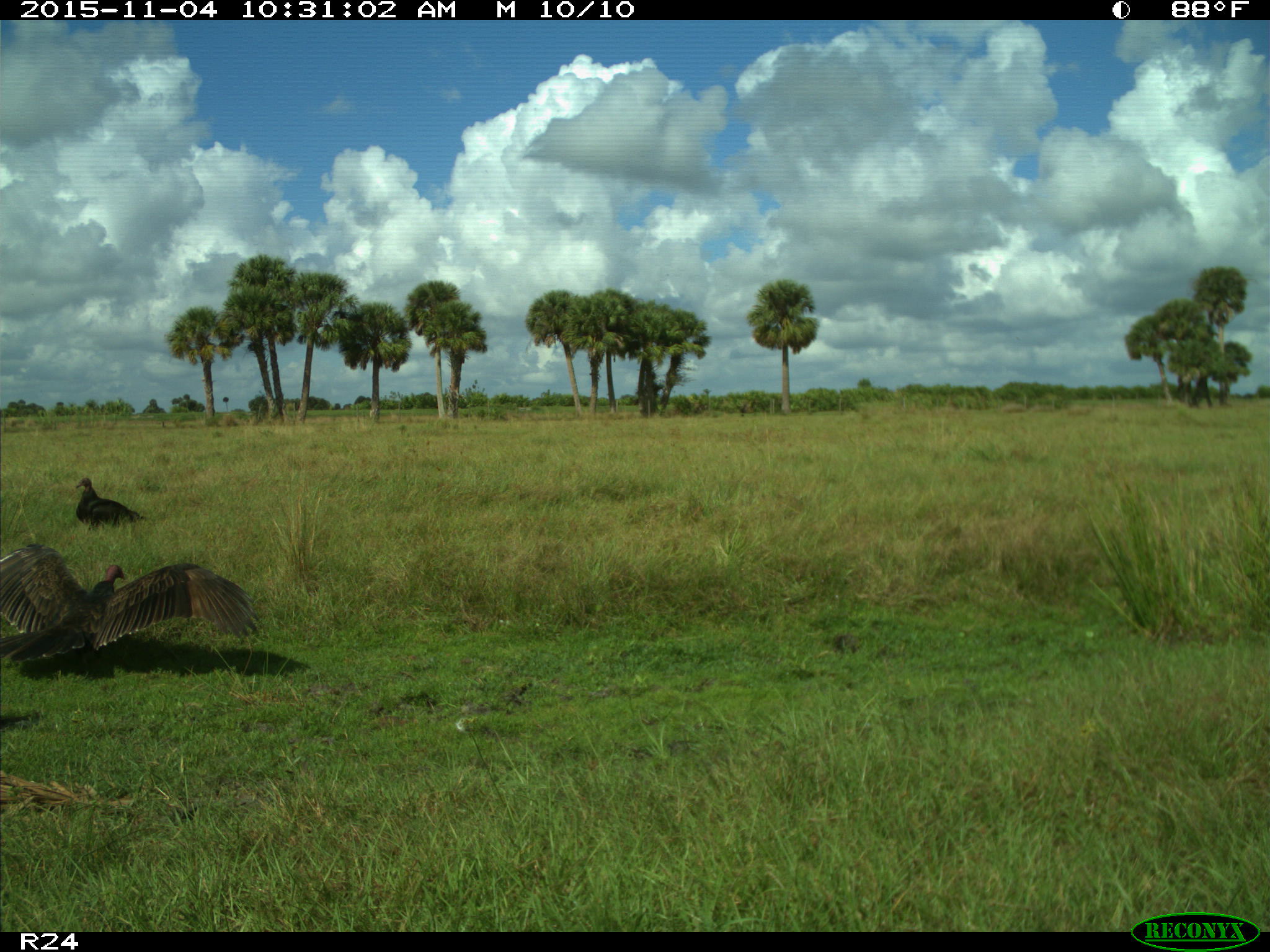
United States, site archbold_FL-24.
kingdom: Animalia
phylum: Chordata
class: Aves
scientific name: Aves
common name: birds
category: unidentified bird